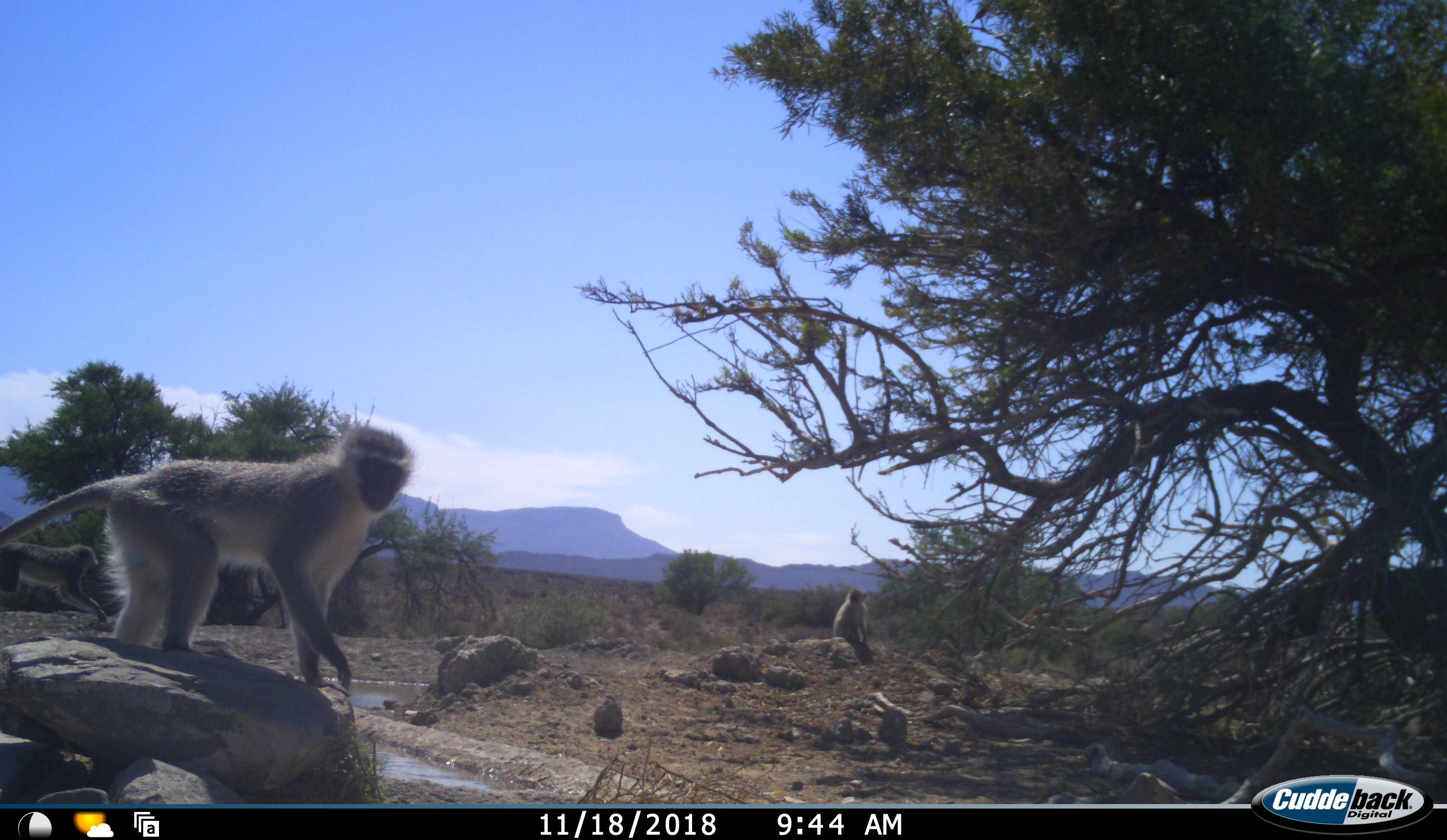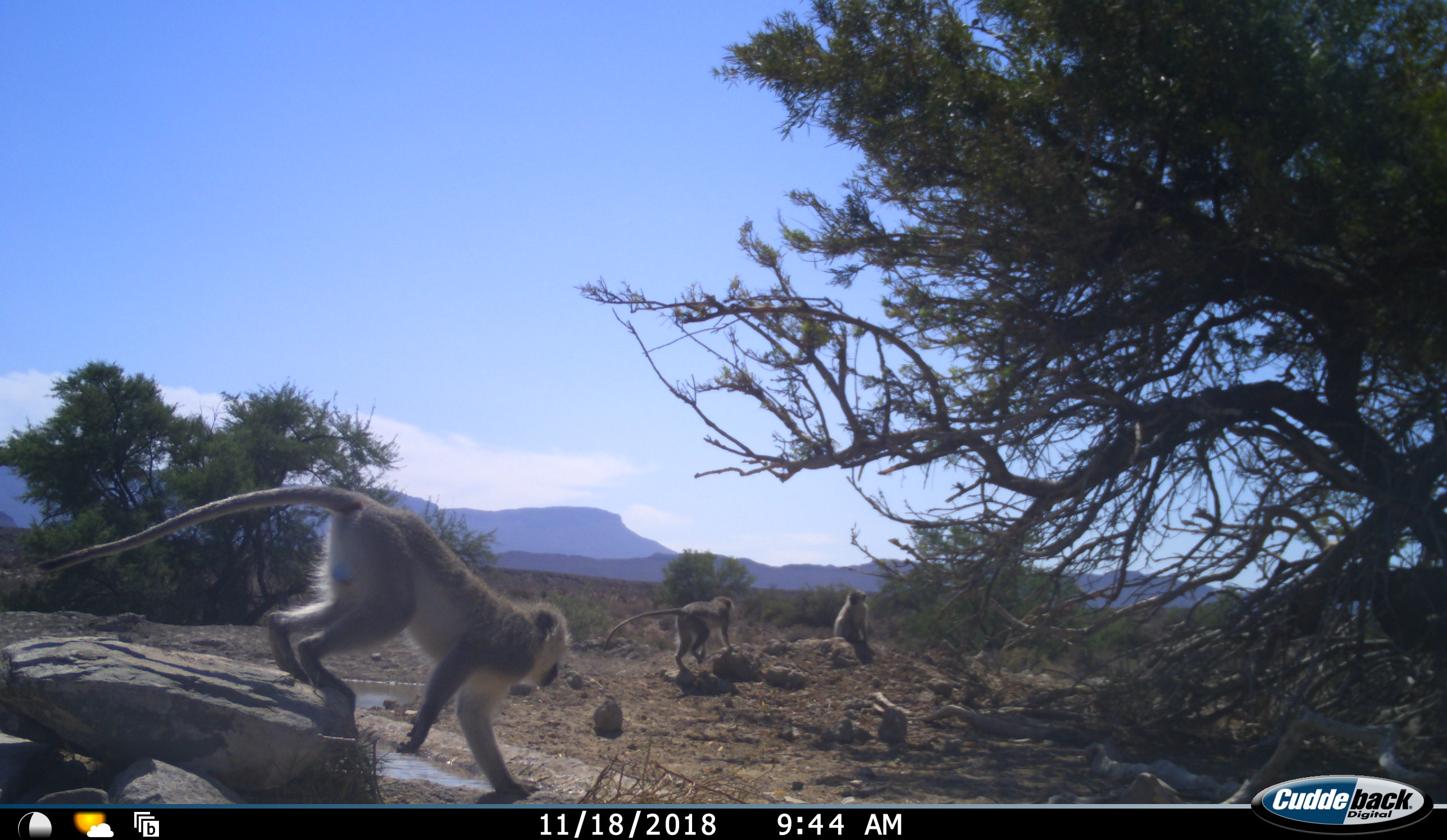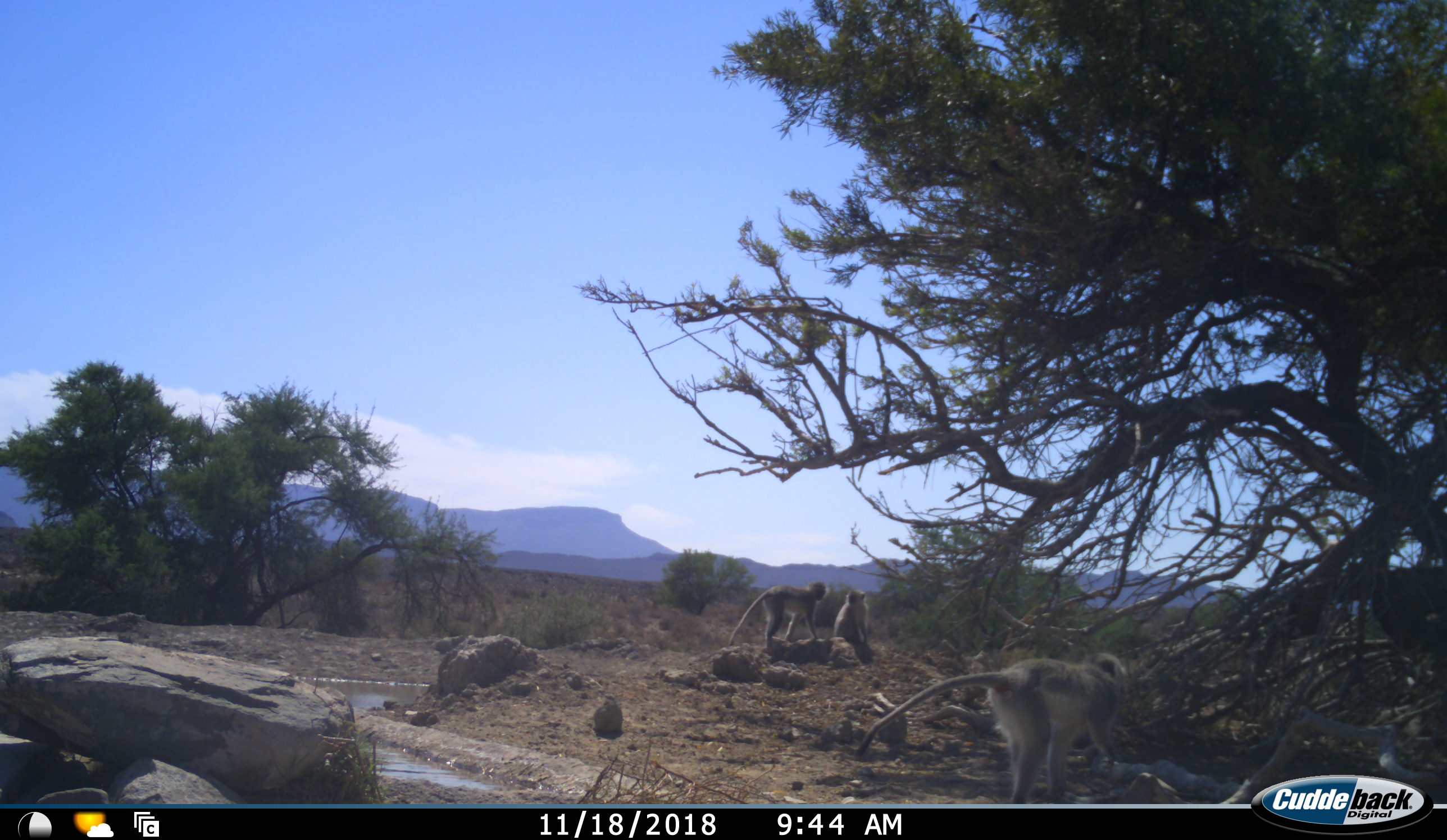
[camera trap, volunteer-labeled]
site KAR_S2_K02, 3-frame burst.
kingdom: Animalia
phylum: Chordata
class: Mammalia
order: Primates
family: Cercopithecidae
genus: Chlorocebus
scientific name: Chlorocebus pygerythrus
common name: vervet monkey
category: monkeyvervet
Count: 3.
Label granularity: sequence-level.